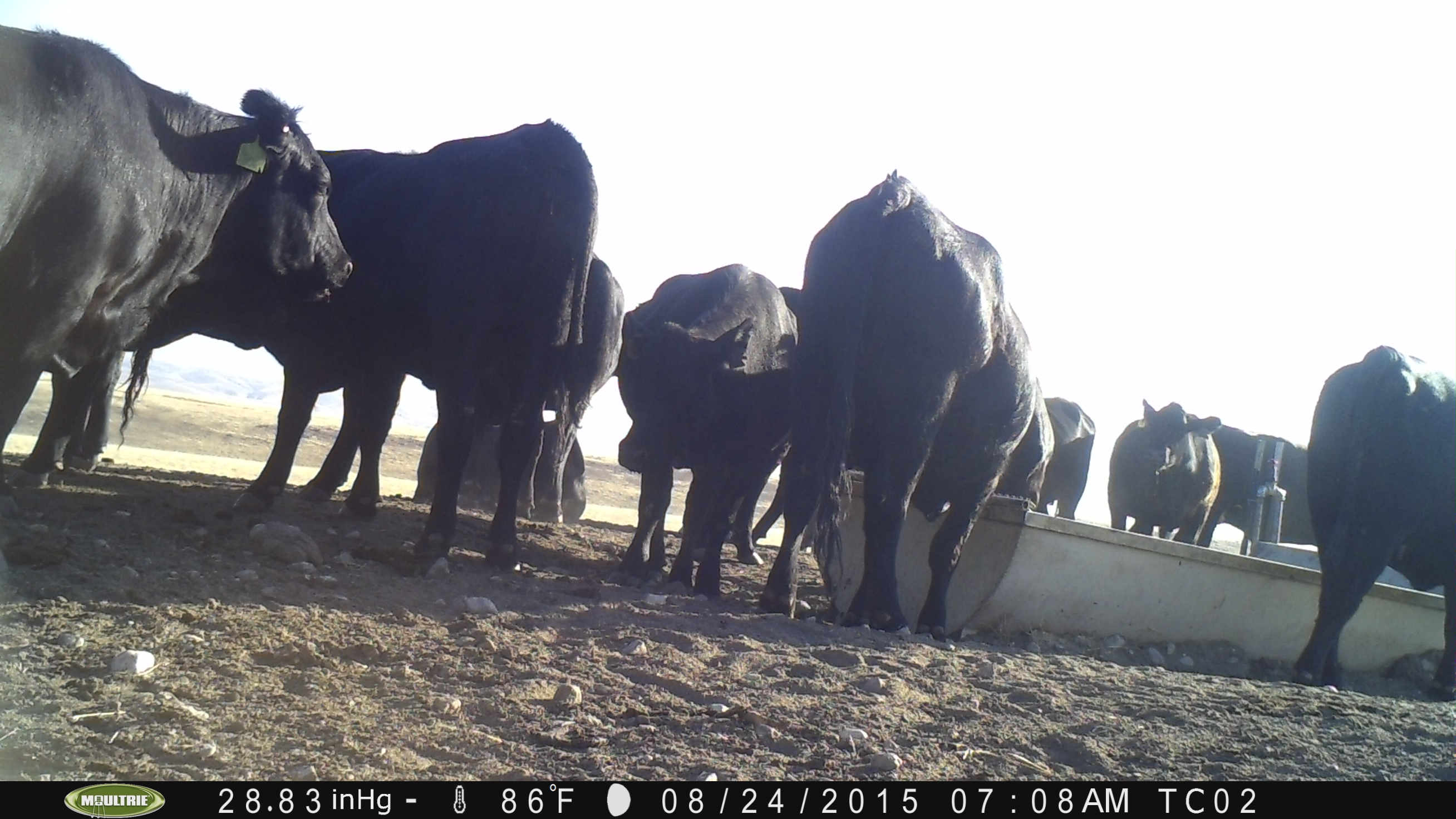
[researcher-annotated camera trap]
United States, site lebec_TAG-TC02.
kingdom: Animalia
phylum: Chordata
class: Mammalia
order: Artiodactyla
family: Bovidae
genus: Bos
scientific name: Bos taurus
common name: domestic cow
Bos taurus (domestic cow).